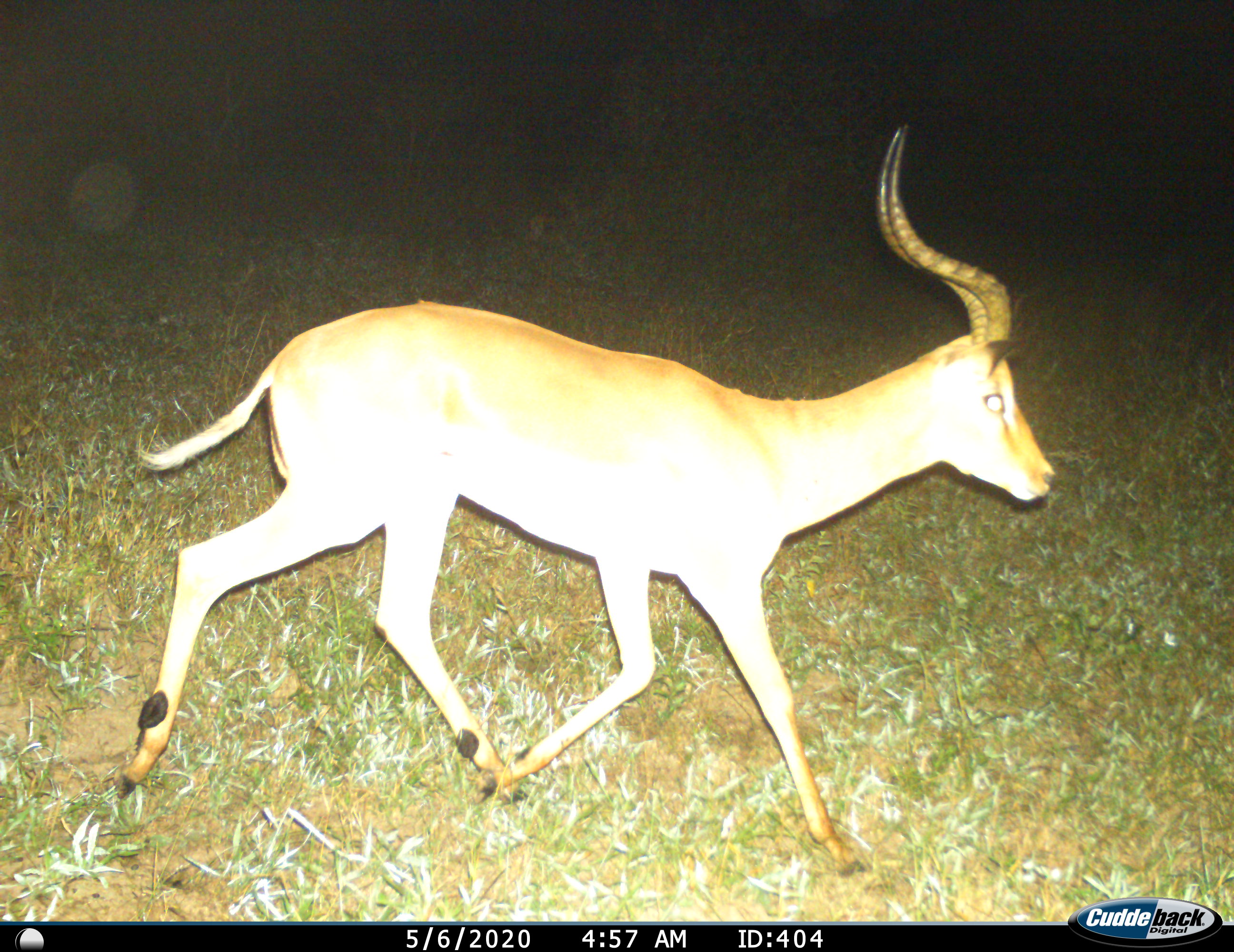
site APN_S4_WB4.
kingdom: Animalia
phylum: Chordata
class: Mammalia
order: Artiodactyla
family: Bovidae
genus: Aepyceros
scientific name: Aepyceros melampus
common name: impala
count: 1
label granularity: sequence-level